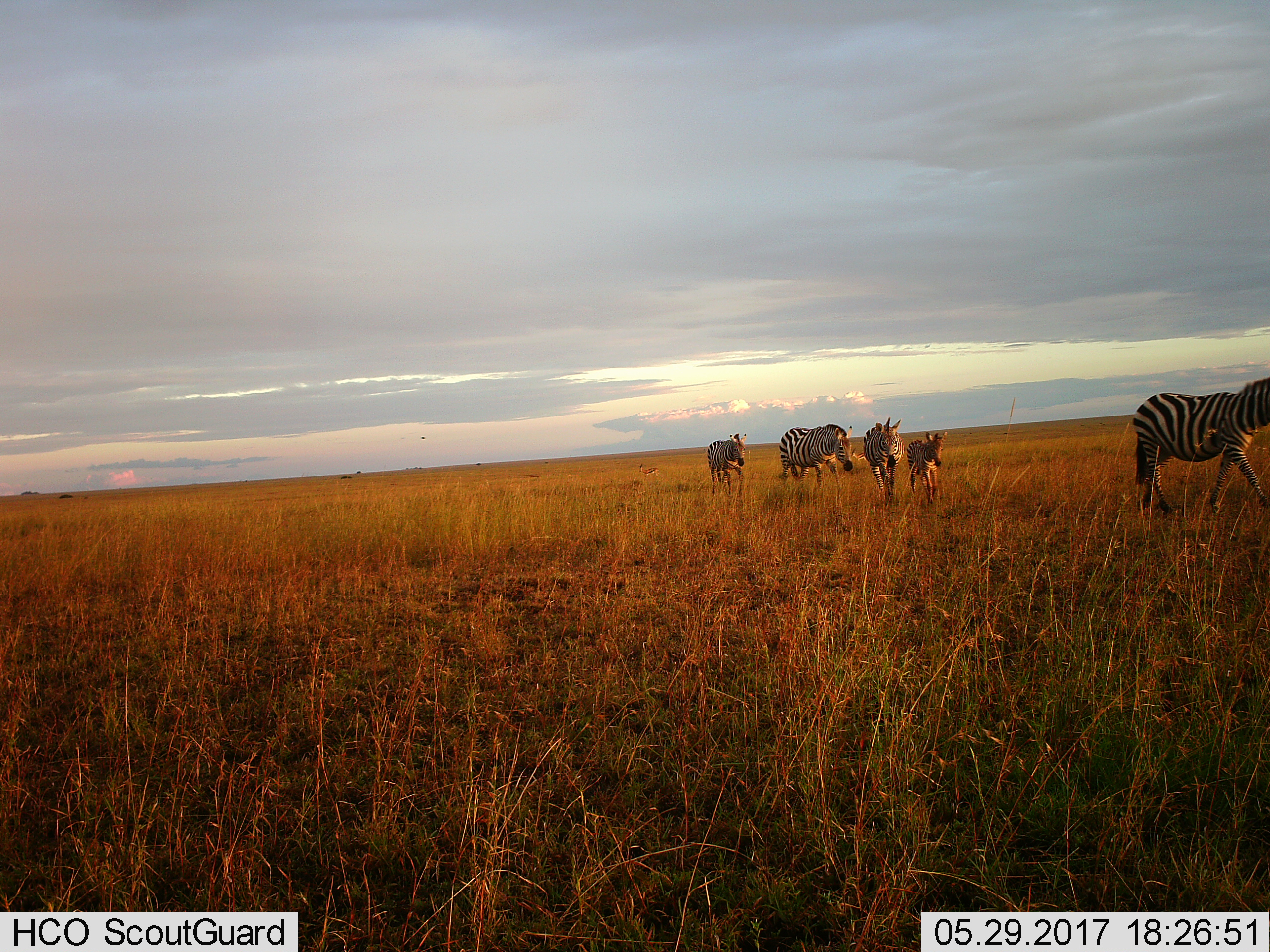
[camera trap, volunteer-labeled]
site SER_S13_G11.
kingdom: Animalia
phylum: Chordata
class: Mammalia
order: Artiodactyla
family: Bovidae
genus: Eudorcas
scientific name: Eudorcas thomsonii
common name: thomson's gazelle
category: gazellethomsons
Gazellethomsons (thomson's gazelle) (Eudorcas thomsonii), count 2. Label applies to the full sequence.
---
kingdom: Animalia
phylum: Chordata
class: Mammalia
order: Perissodactyla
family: Equidae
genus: Equus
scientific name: Equus quagga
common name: plains zebra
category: zebraplains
Zebraplains (plains zebra) (Equus quagga), count 5. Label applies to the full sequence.